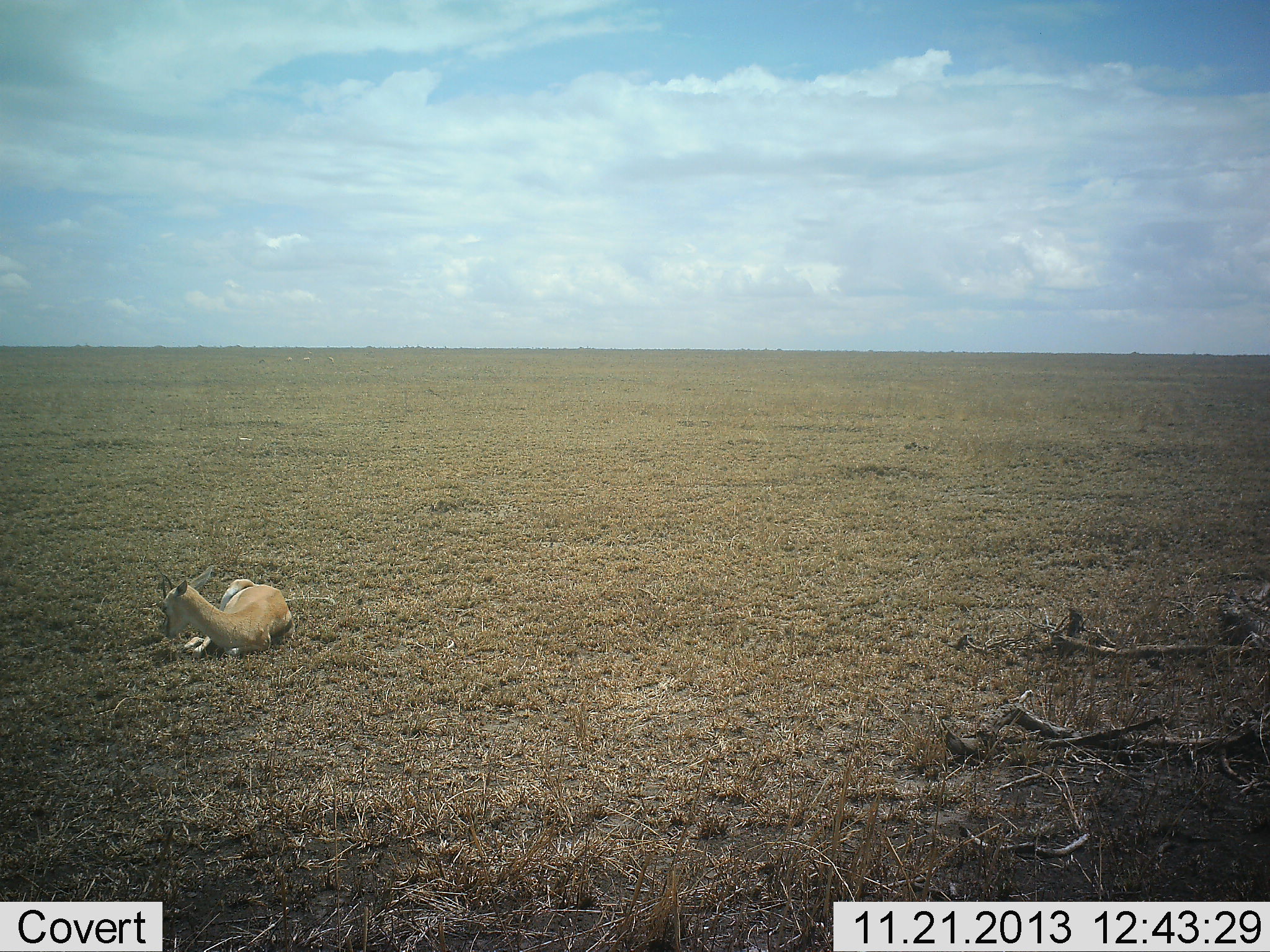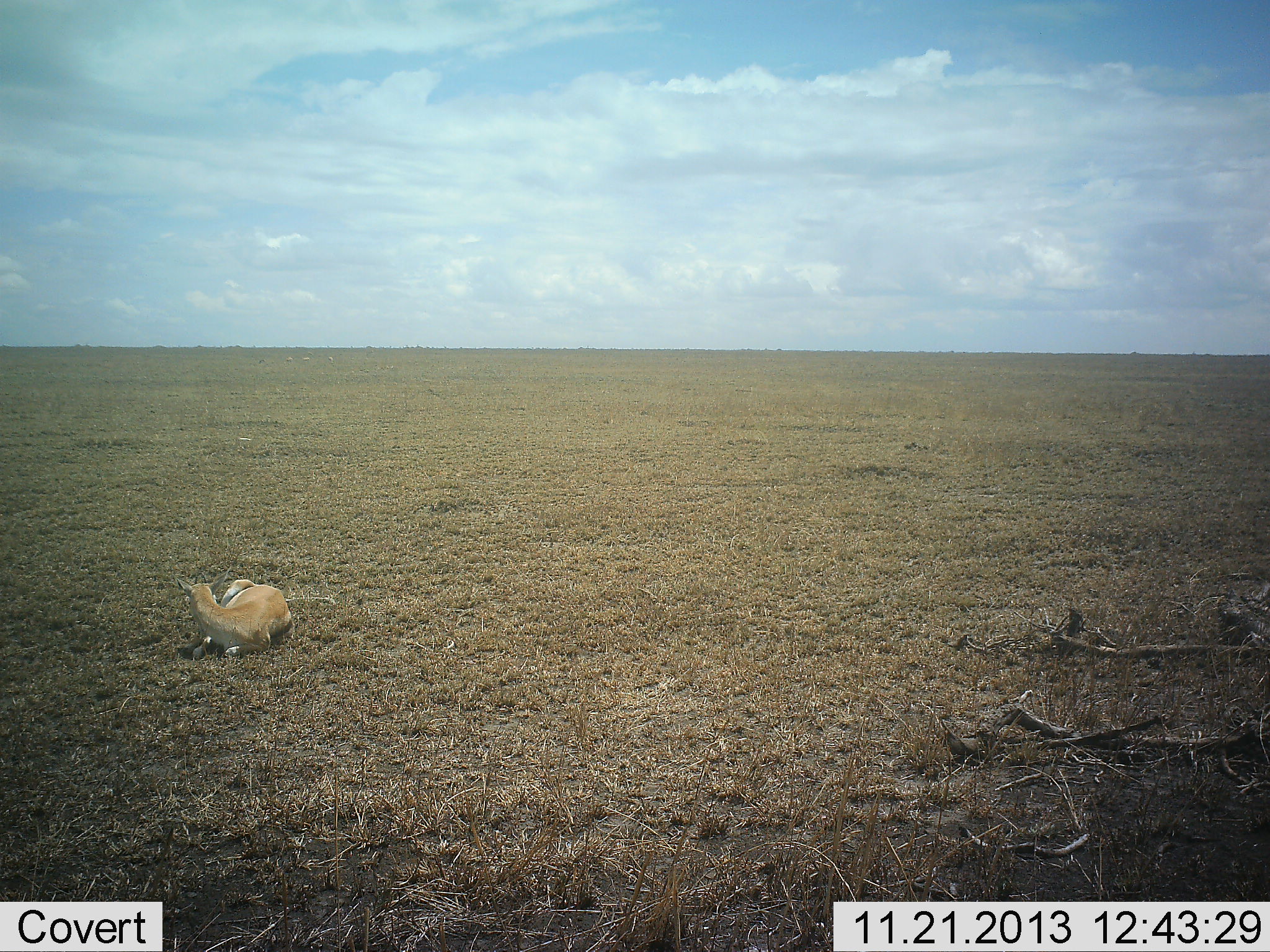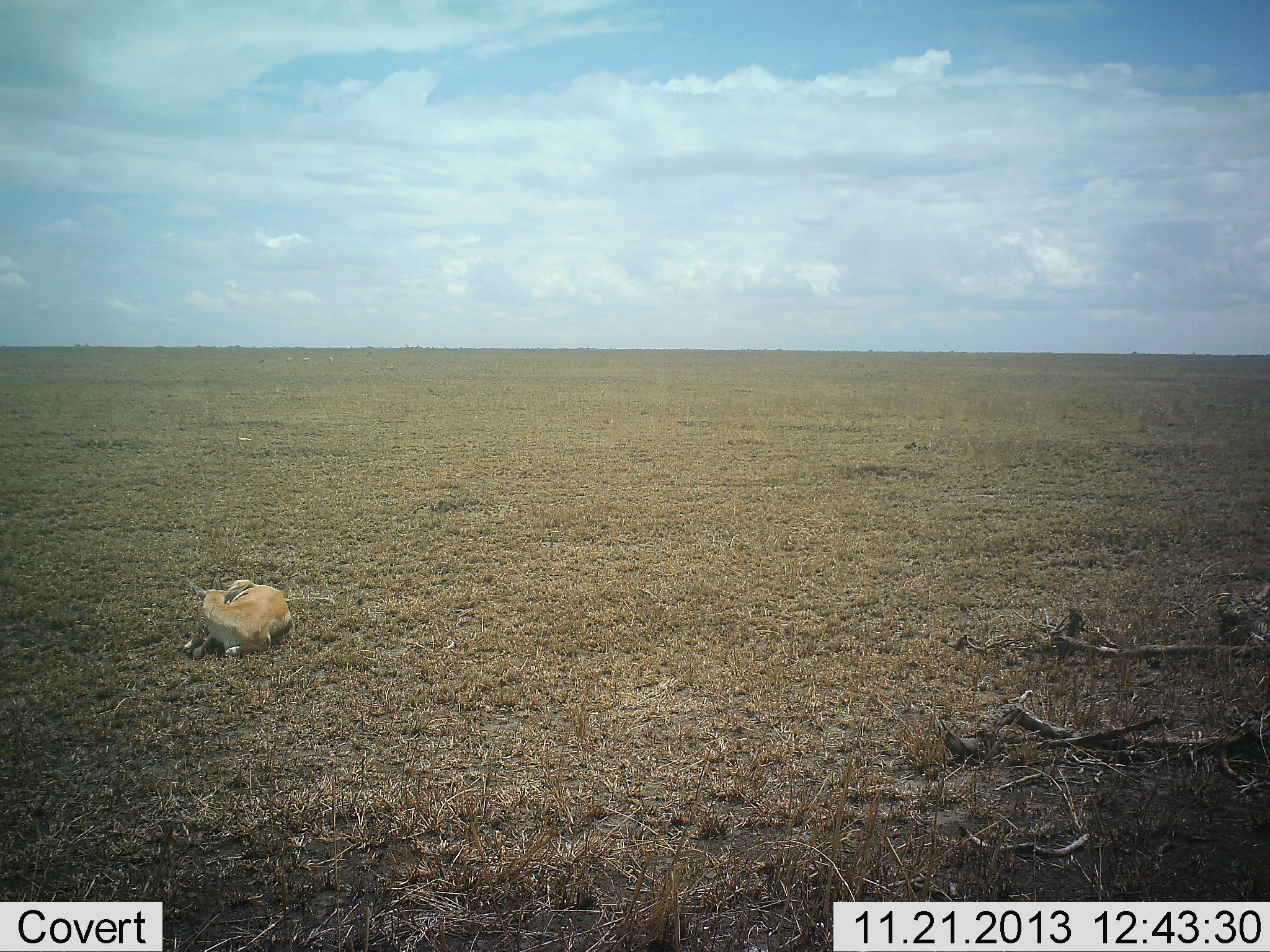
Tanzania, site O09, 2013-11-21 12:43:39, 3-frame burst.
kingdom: Animalia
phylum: Chordata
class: Mammalia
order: Artiodactyla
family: Bovidae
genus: Eudorcas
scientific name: Eudorcas thomsonii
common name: thomson's gazelle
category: gazellethomsons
Gazellethomsons (thomson's gazelle) (Eudorcas thomsonii), count 1. Behavior (volunteer vote fractions): standing 0%, resting 100%, moving 0%, interacting 0%. Young present (vote fraction): 30%. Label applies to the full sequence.